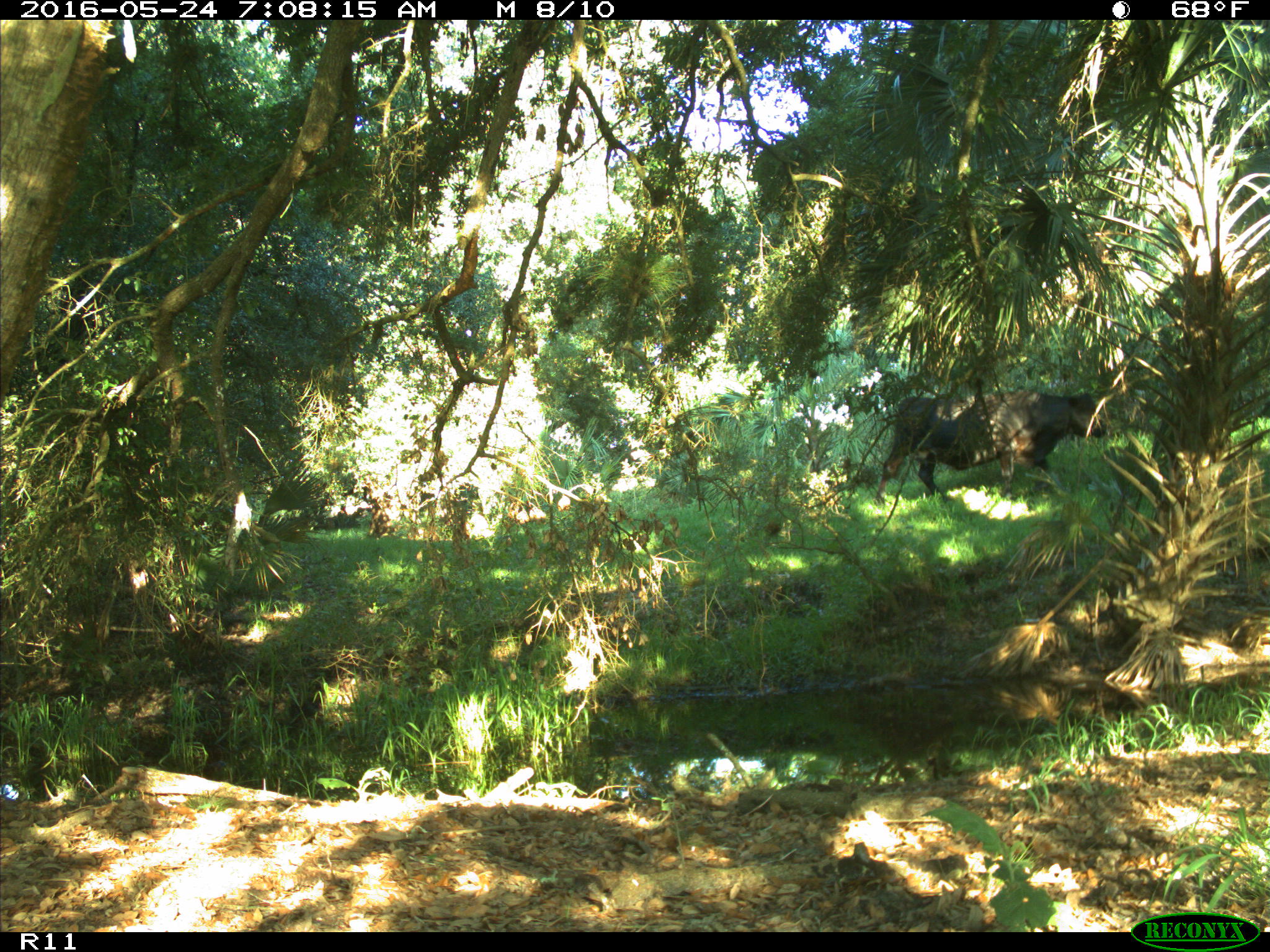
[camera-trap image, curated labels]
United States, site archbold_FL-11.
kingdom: Animalia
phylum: Chordata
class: Mammalia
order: Artiodactyla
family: Bovidae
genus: Bos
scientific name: Bos taurus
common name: domestic cow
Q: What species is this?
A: Bos taurus (domestic cow).